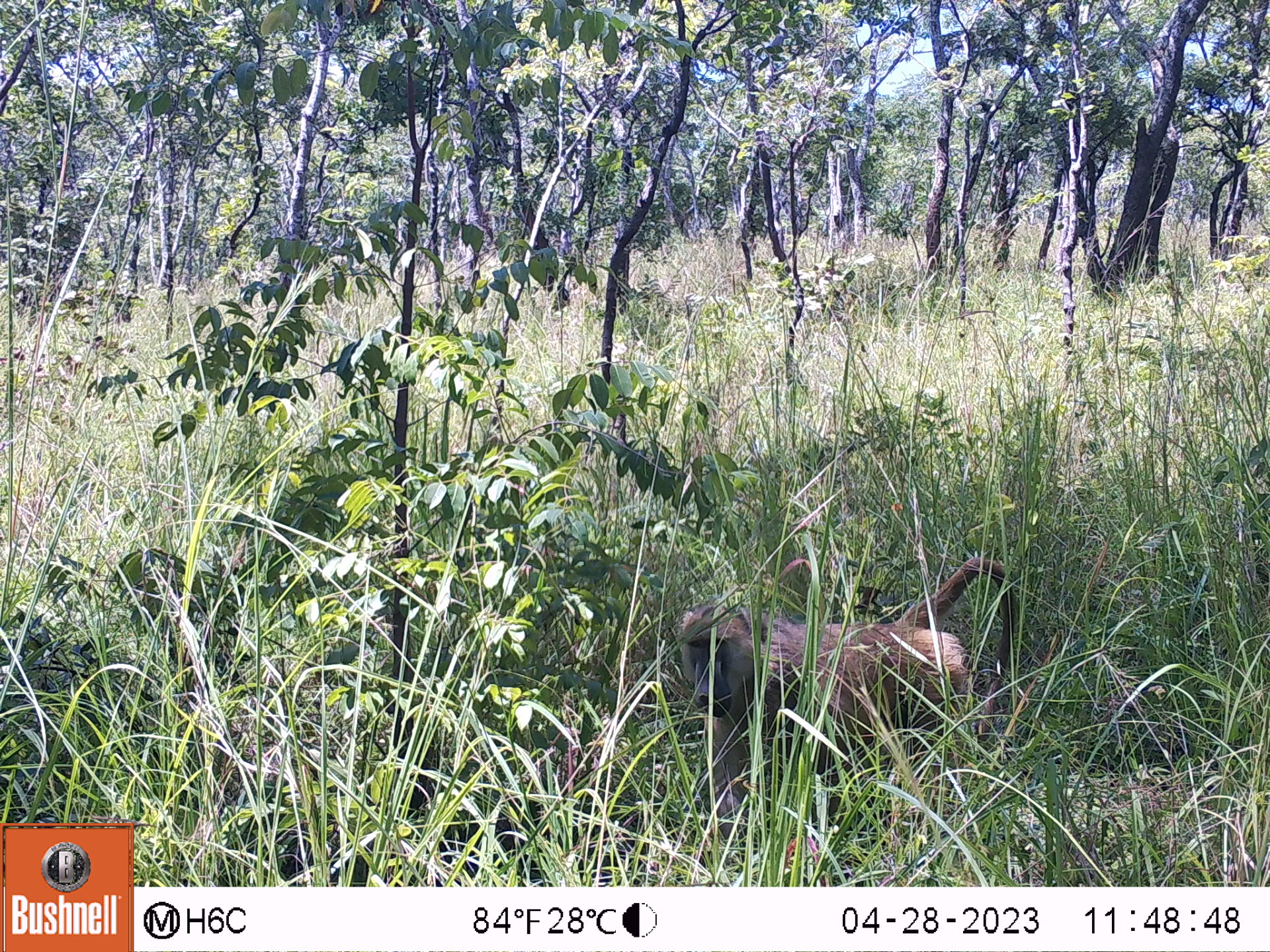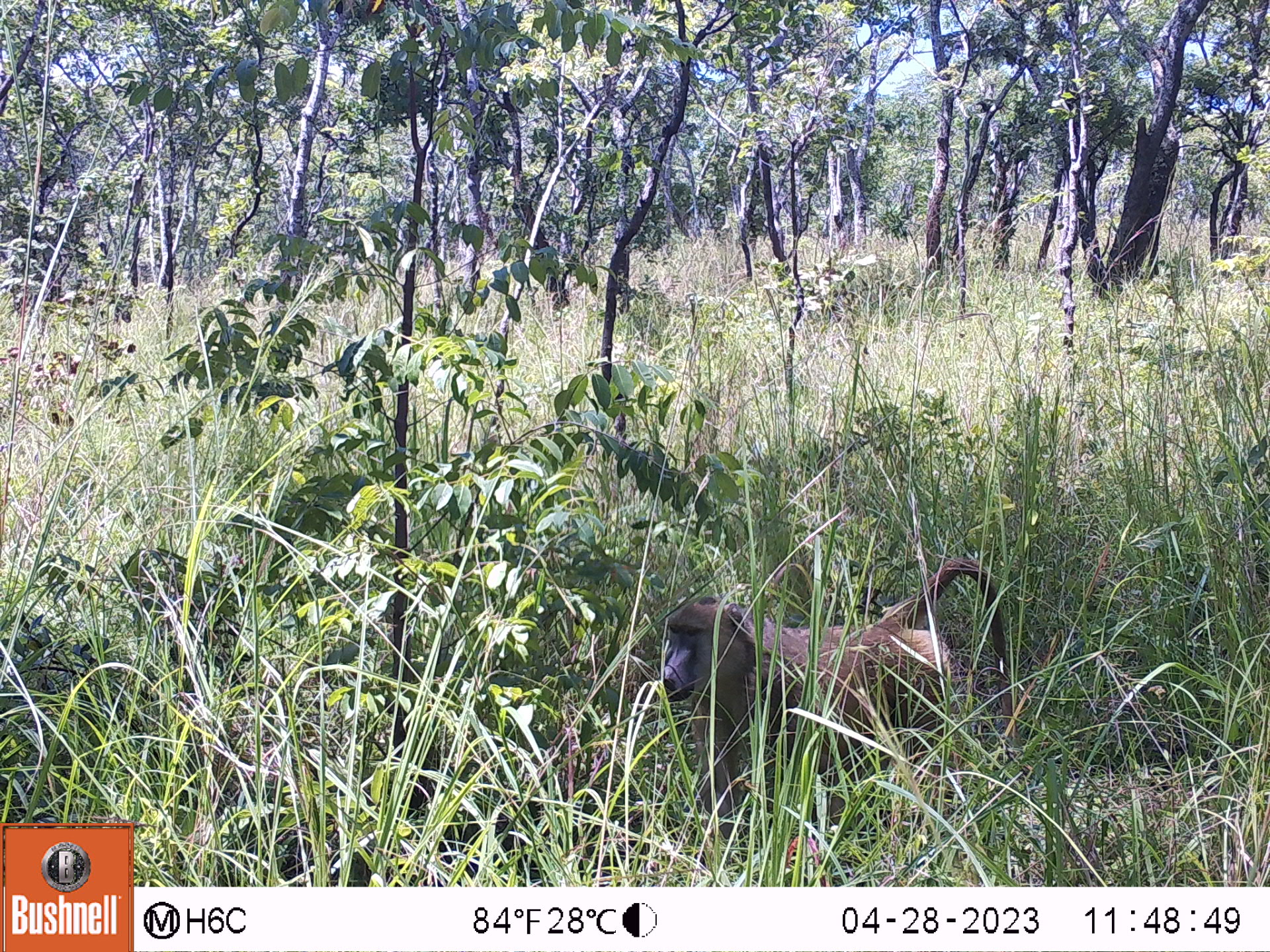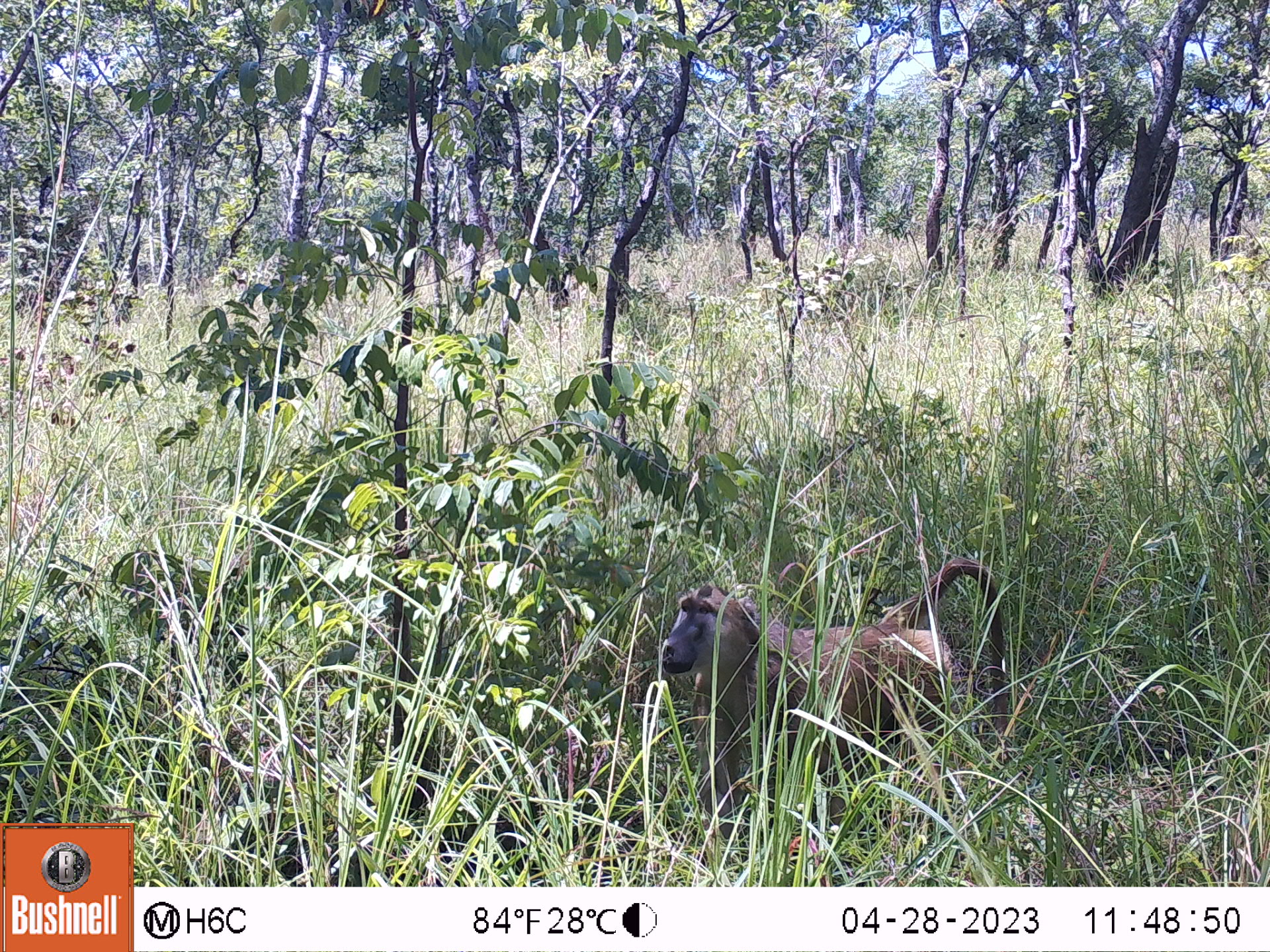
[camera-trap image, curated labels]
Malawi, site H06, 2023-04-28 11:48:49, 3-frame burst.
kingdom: Animalia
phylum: Chordata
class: Mammalia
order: Primates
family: Cercopithecidae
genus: Papio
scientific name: Papio cynocephalus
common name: yellow baboon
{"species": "yellow baboon (Papio cynocephalus)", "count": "1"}